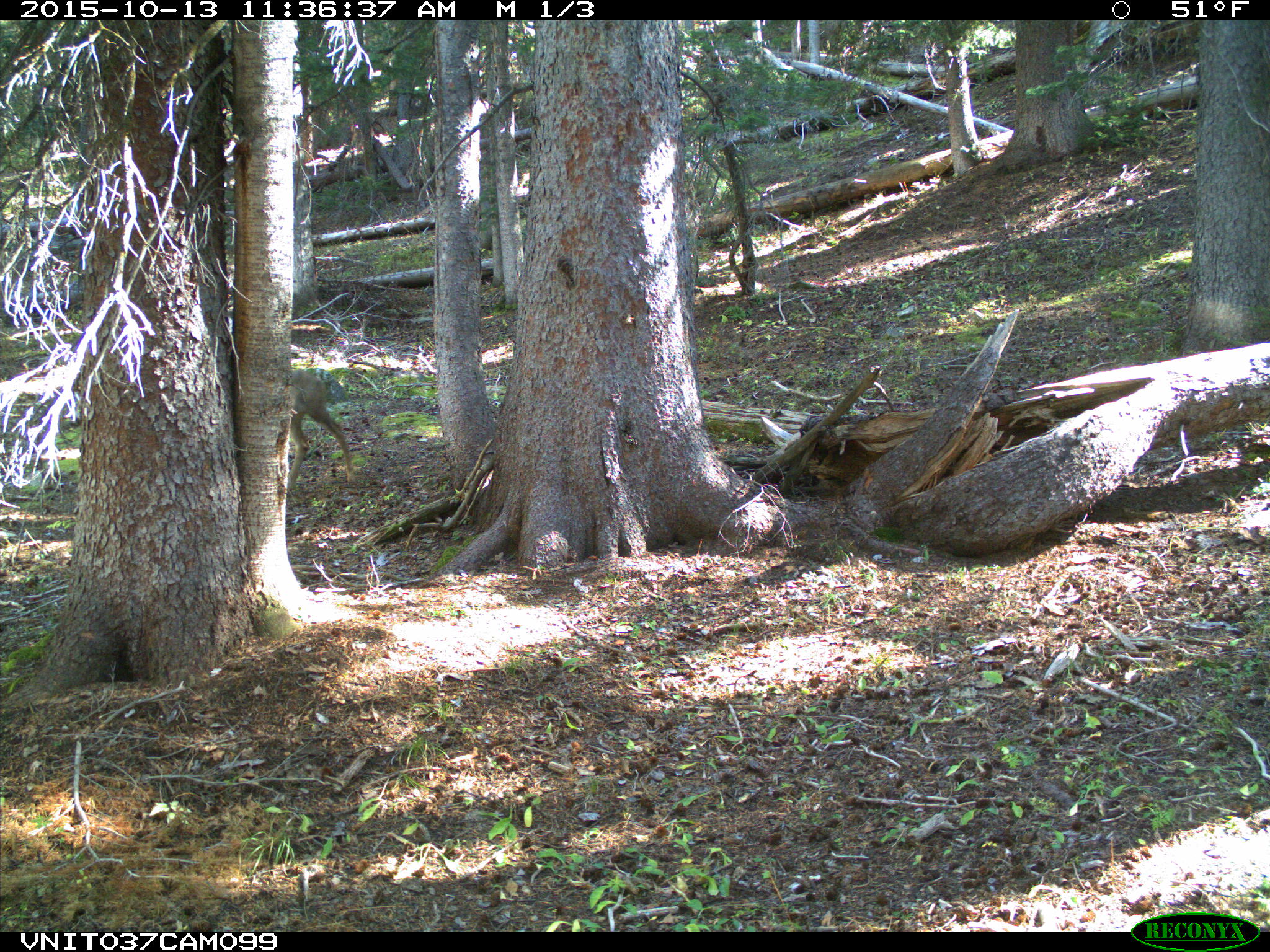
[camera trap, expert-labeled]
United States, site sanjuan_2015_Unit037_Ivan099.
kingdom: Animalia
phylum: Chordata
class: Mammalia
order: Artiodactyla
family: Cervidae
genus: Odocoileus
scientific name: Odocoileus hemionus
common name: mule deer